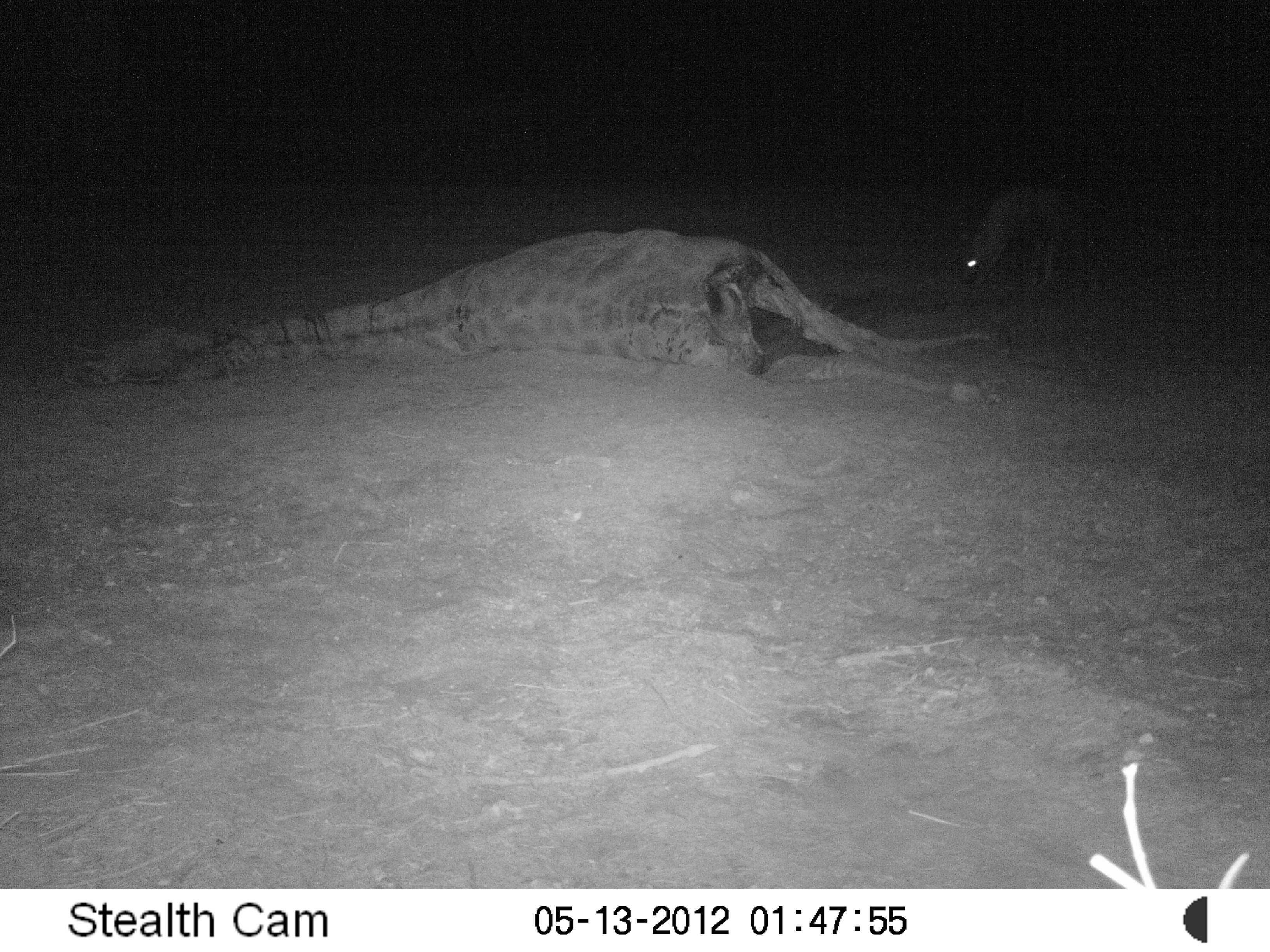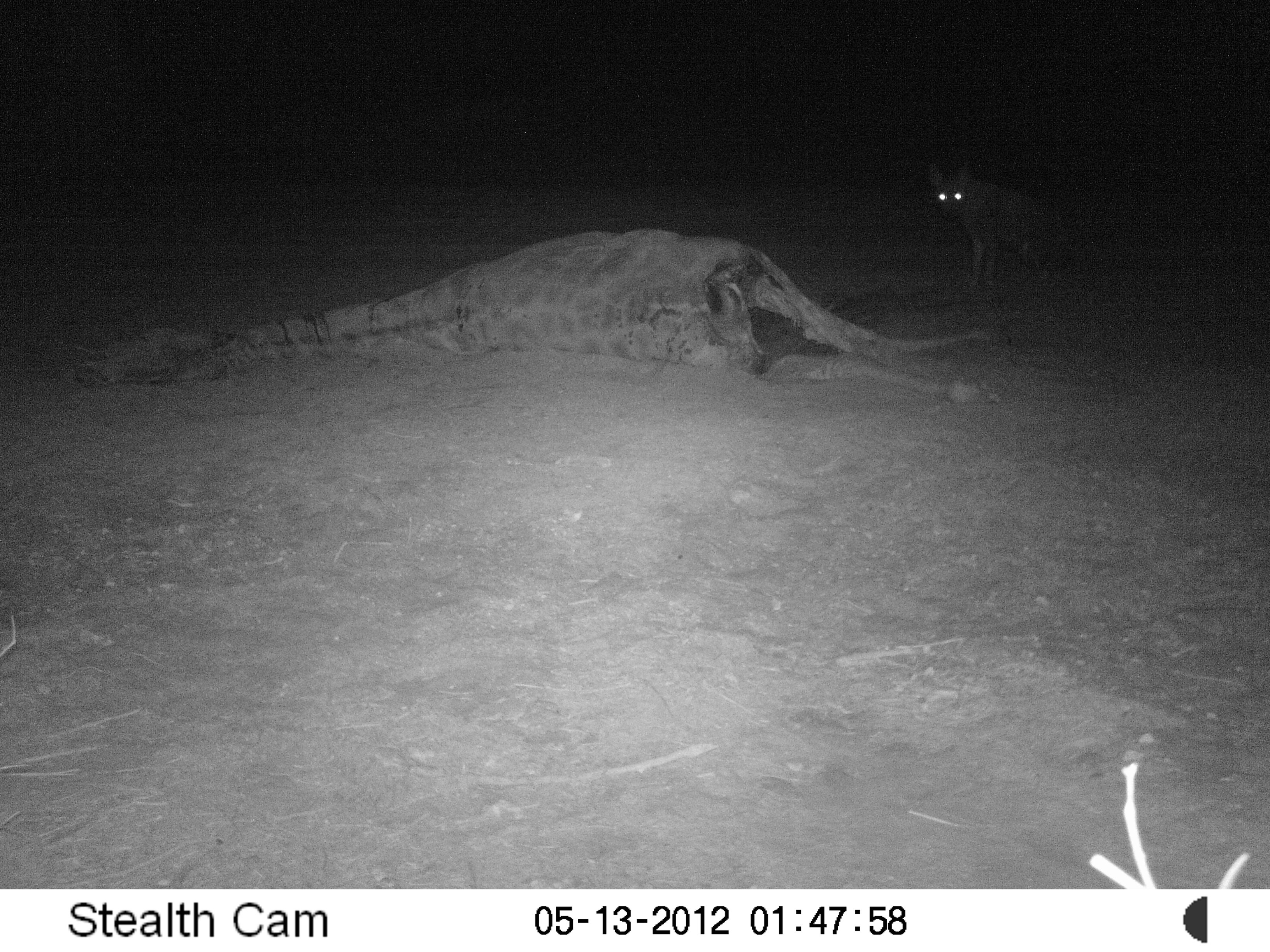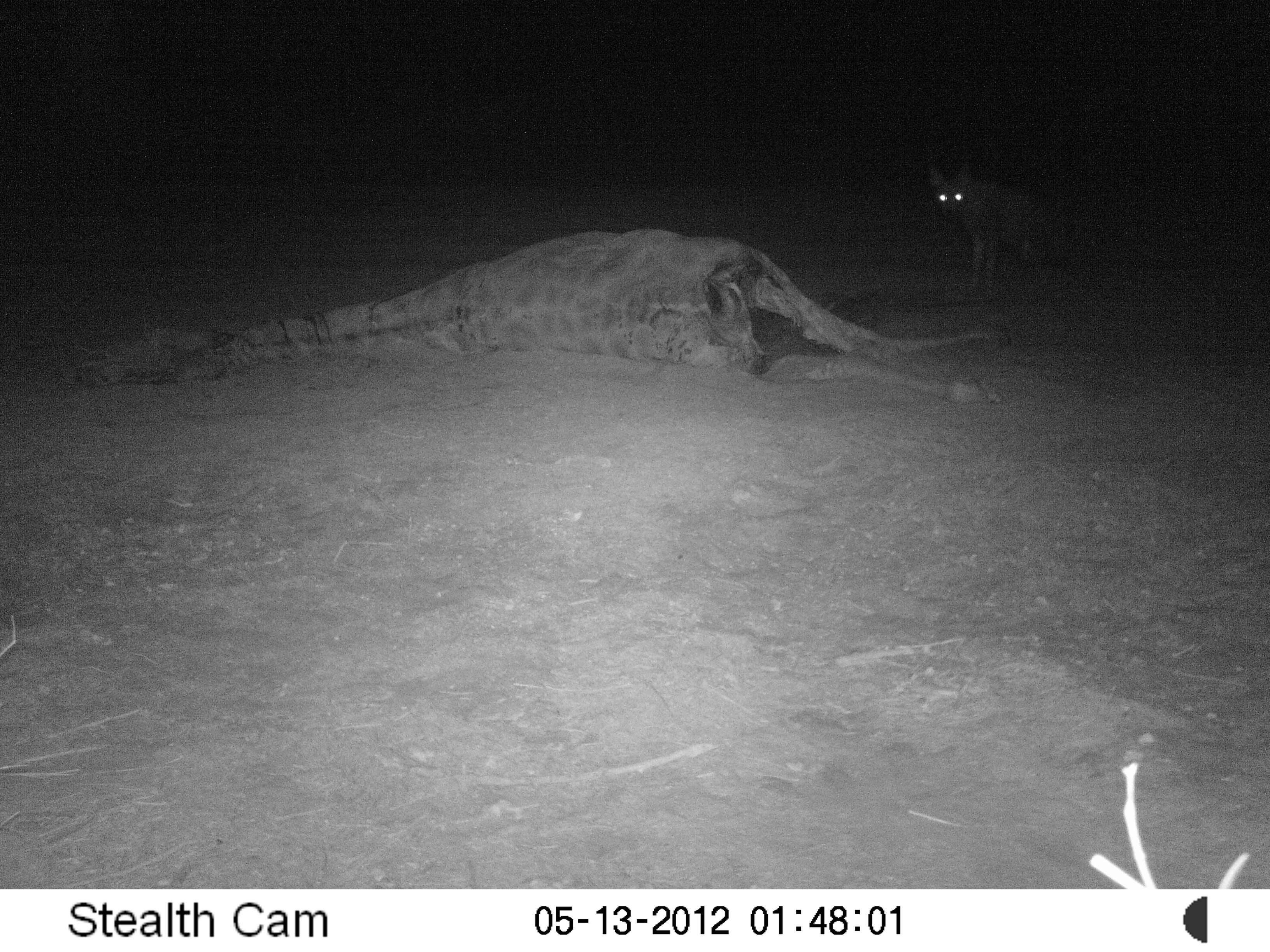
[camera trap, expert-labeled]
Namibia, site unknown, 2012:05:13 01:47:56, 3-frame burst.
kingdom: Animalia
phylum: Chordata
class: Mammalia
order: Carnivora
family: Hyaenidae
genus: Parahyaena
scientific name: Parahyaena brunnea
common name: brown hyena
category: hyaena brunnea